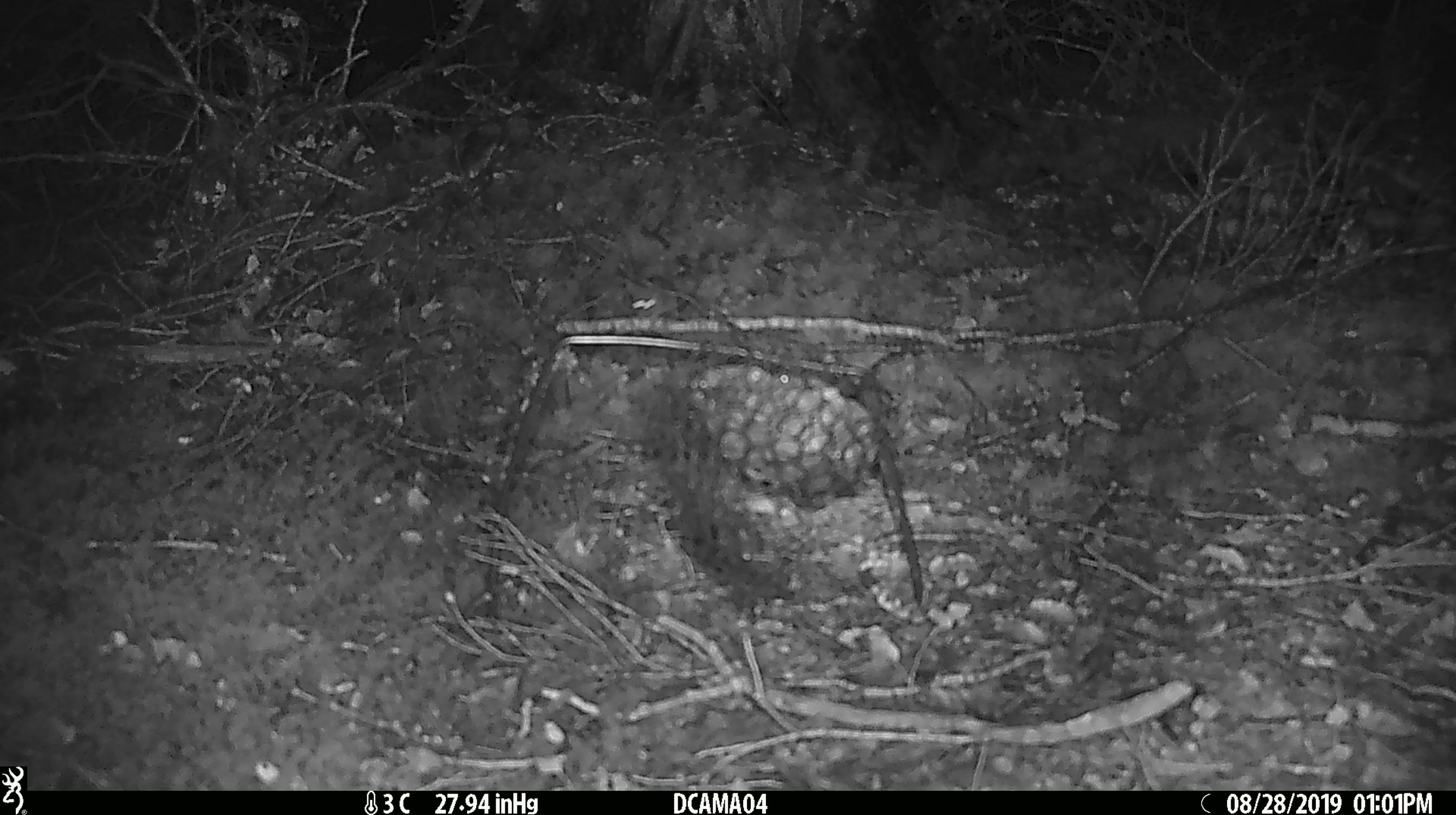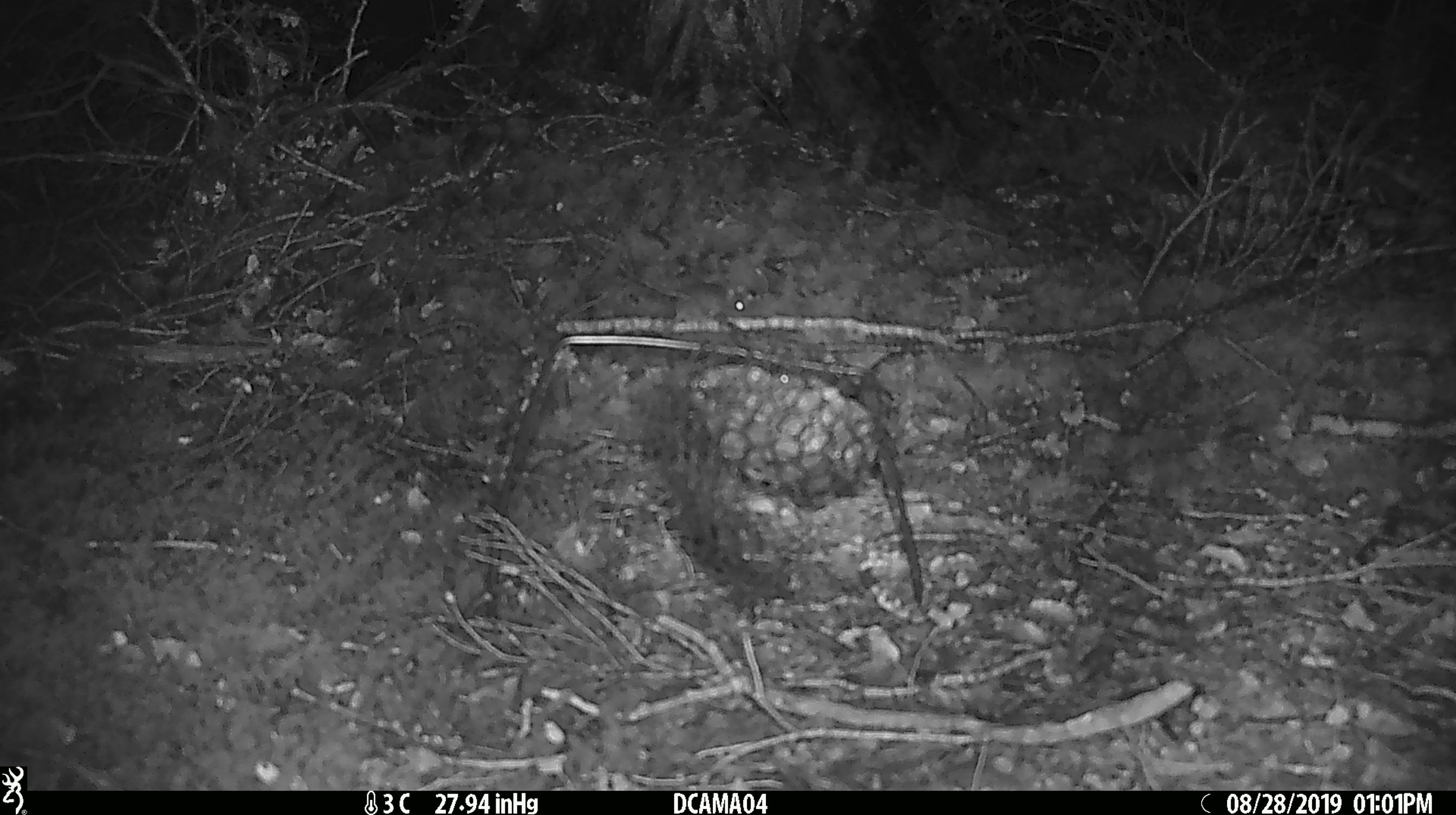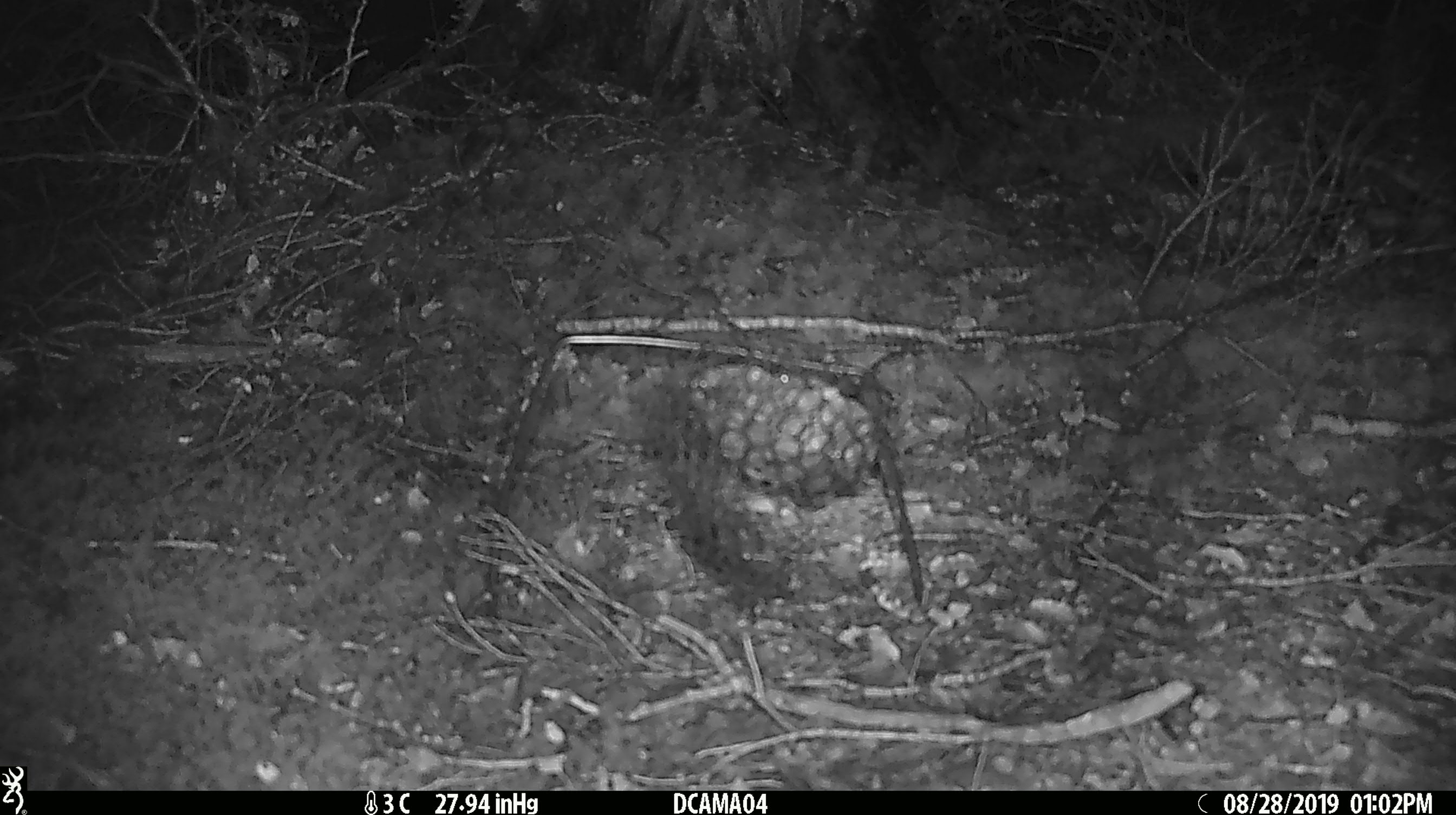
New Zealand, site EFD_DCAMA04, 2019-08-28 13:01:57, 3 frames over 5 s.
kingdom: Animalia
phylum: Chordata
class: Mammalia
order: Rodentia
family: Muridae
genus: Mus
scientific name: Mus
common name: mouse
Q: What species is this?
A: Mouse (Mus).